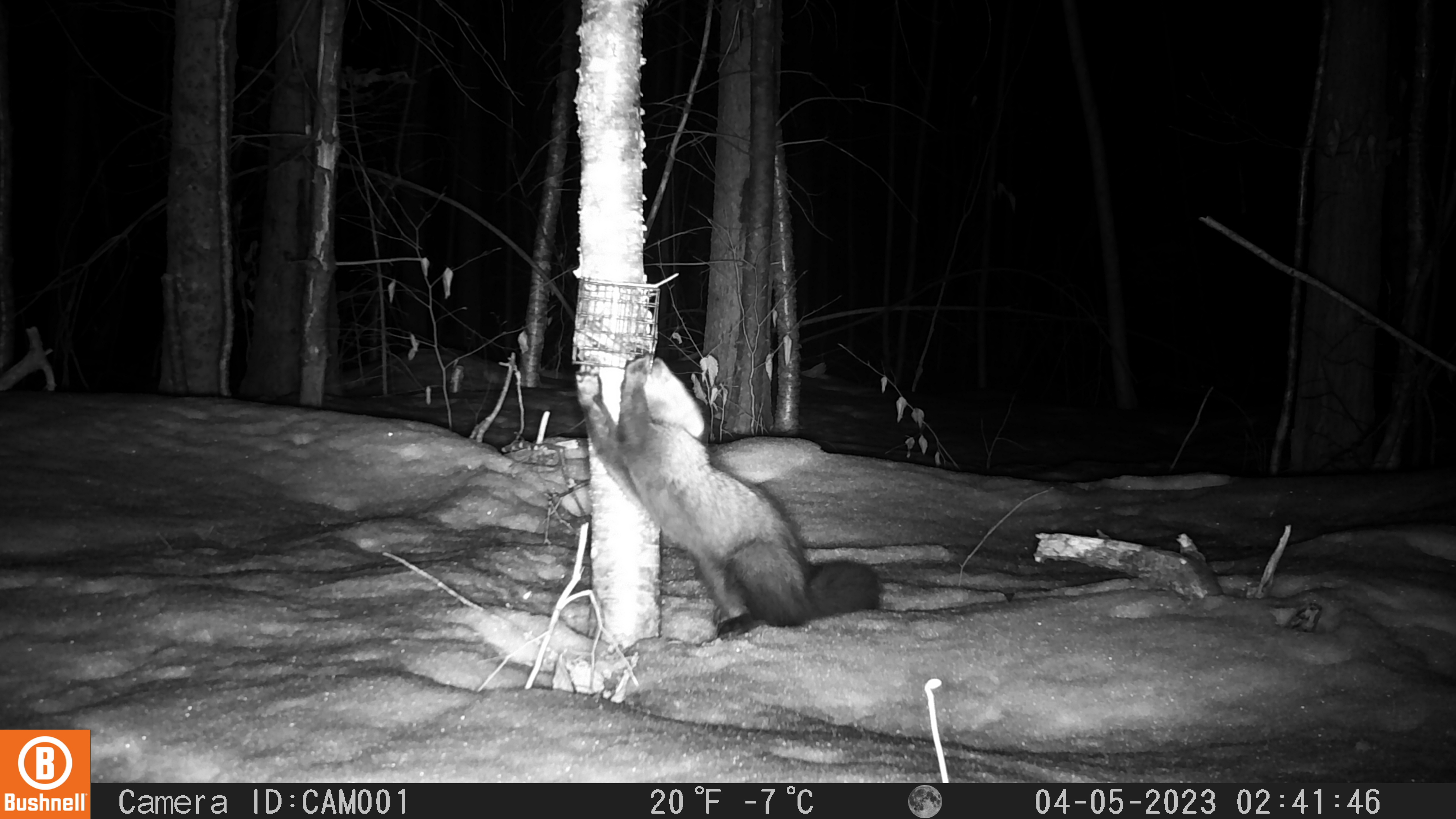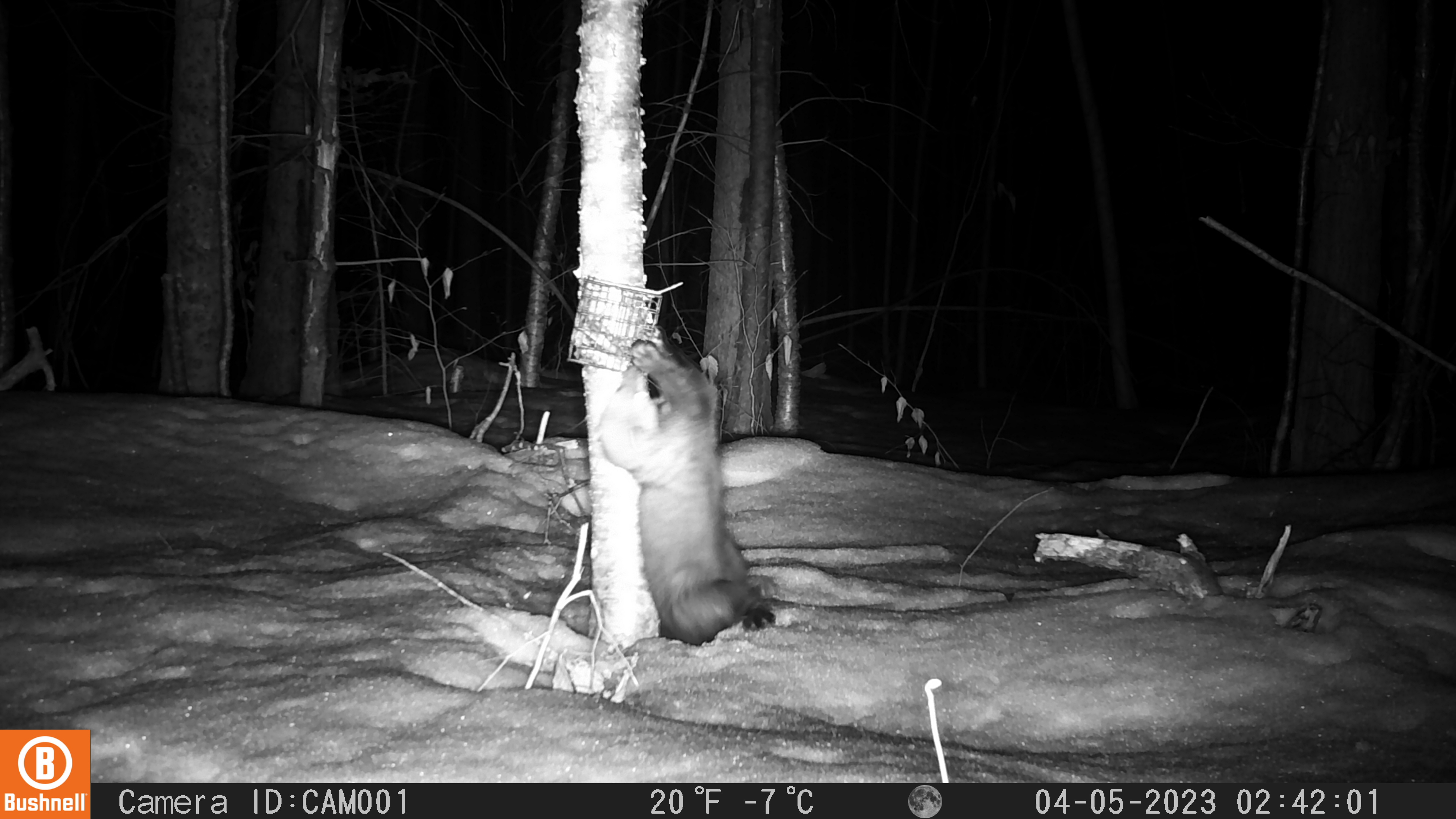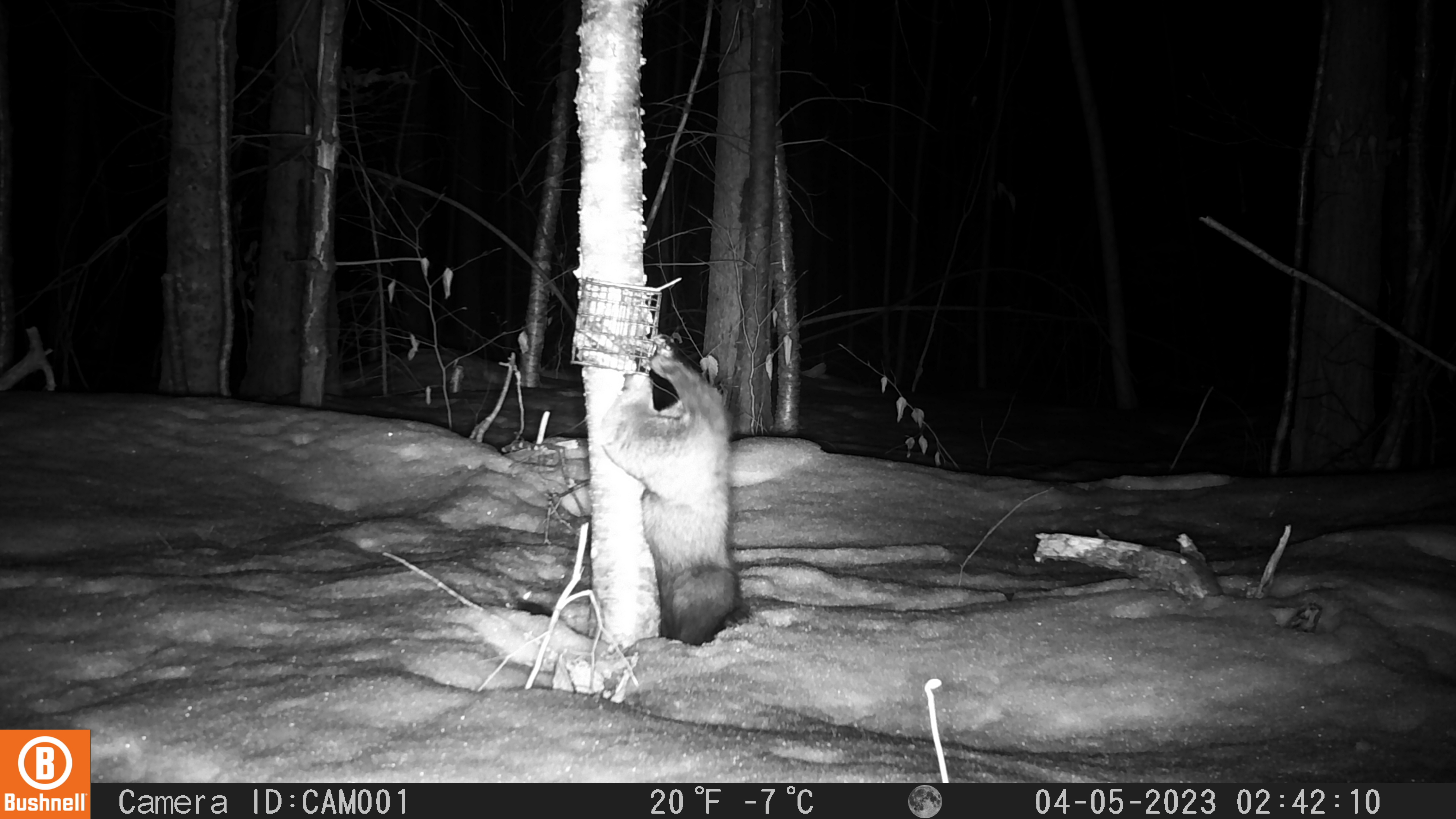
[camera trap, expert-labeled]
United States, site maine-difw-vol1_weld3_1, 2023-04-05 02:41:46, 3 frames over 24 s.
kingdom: Animalia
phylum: Chordata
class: Mammalia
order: Carnivora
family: Mustelidae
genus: Pekania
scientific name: Pekania pennanti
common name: fisher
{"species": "fisher (Pekania pennanti)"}